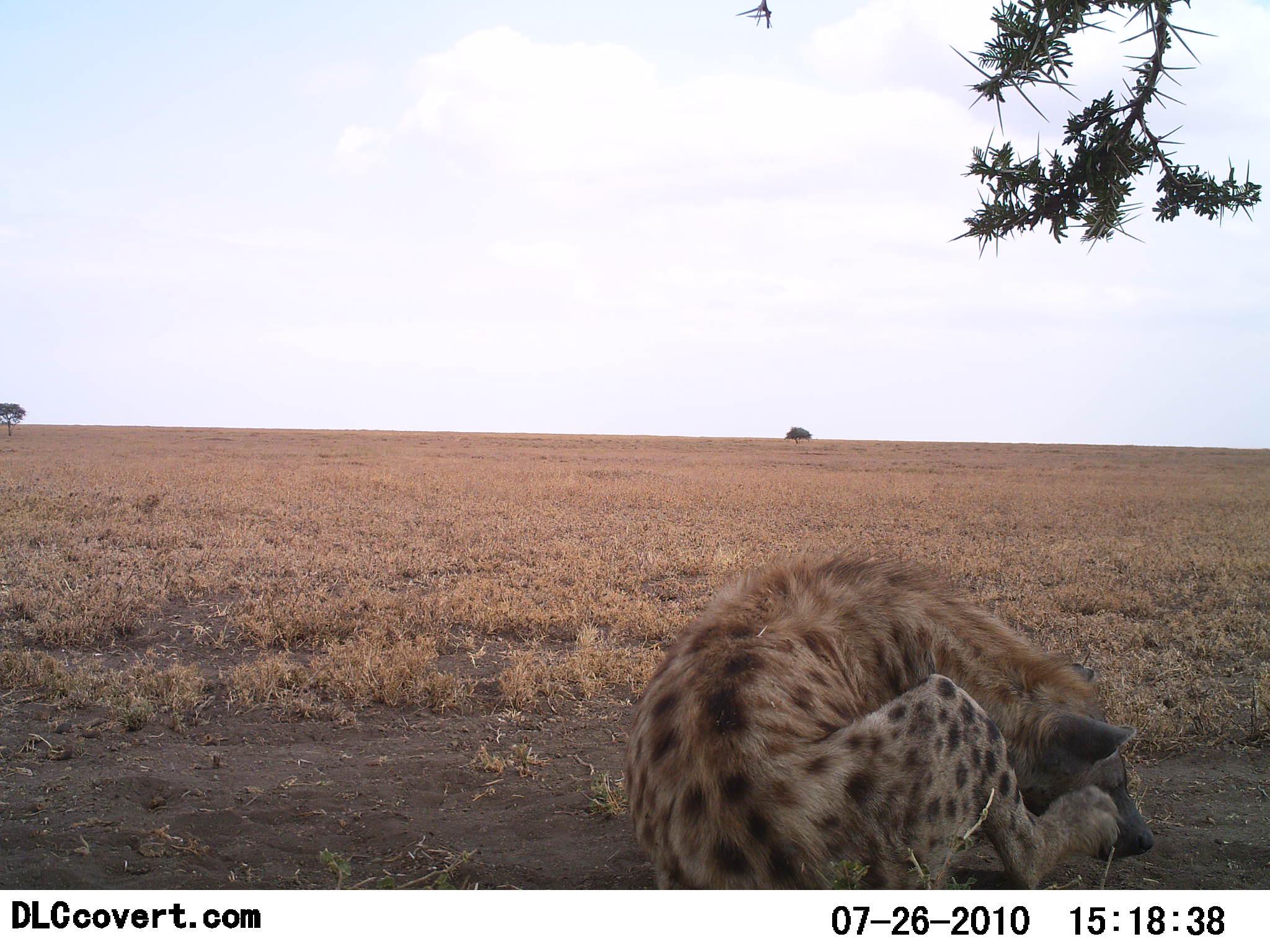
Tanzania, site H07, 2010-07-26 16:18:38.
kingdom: Animalia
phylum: Chordata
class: Mammalia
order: Carnivora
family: Hyaenidae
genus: Crocuta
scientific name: Crocuta crocuta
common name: spotted hyena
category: hyenaspotted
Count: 1.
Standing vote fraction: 5%.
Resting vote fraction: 90%.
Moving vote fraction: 10%.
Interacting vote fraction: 0%.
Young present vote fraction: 0%.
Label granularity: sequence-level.